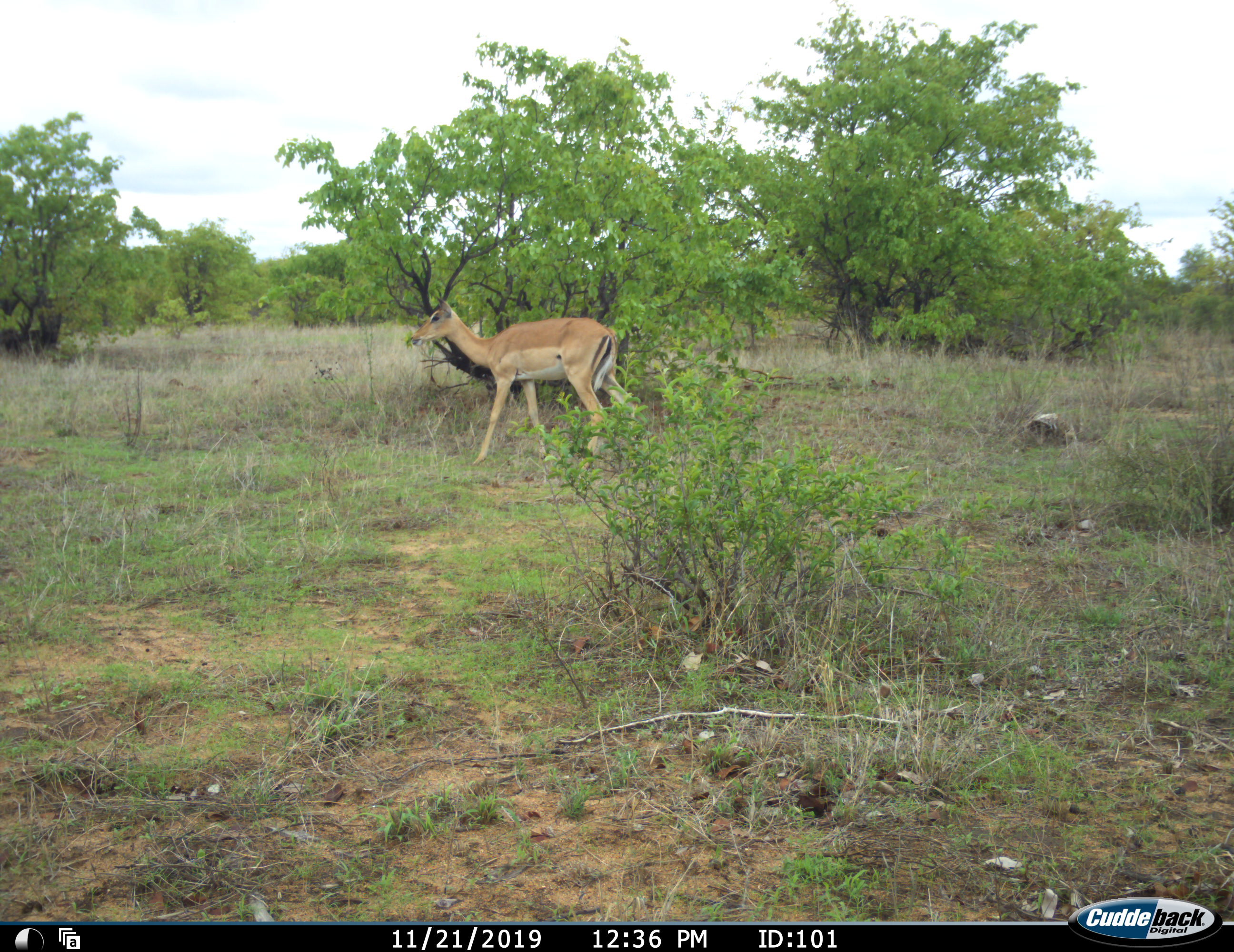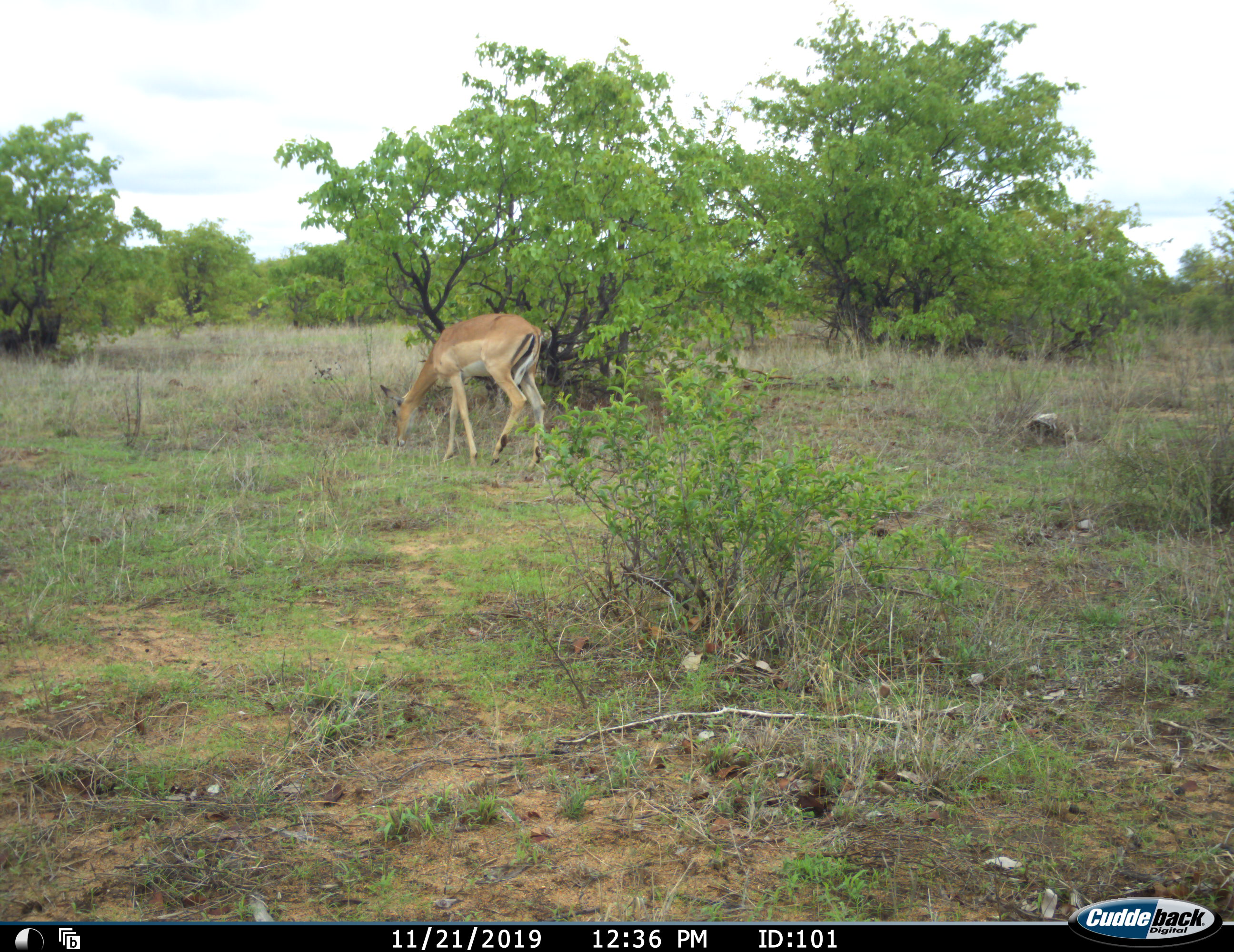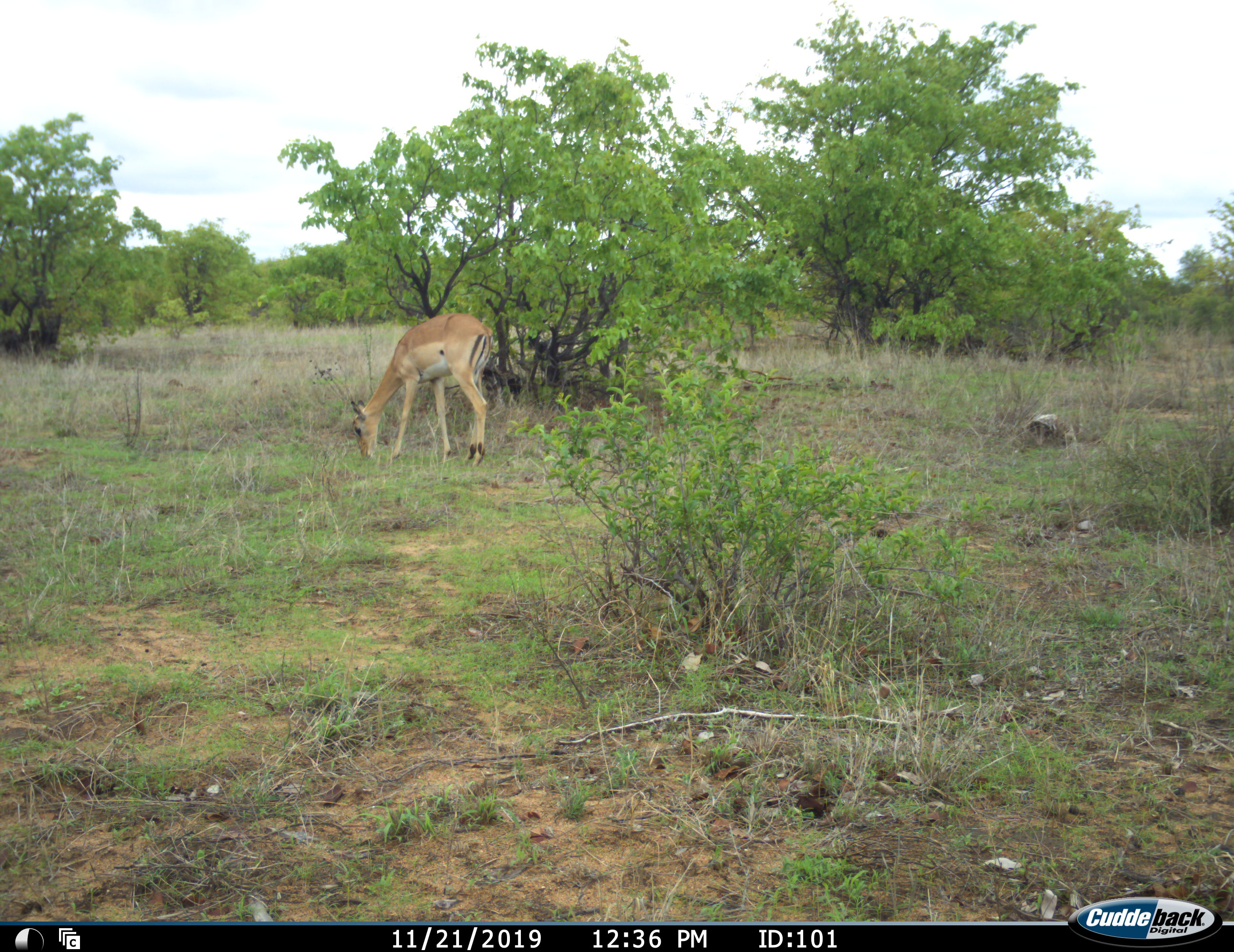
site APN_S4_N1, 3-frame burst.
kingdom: Animalia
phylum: Chordata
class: Mammalia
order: Artiodactyla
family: Bovidae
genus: Aepyceros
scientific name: Aepyceros melampus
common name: impala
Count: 1.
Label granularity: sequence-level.